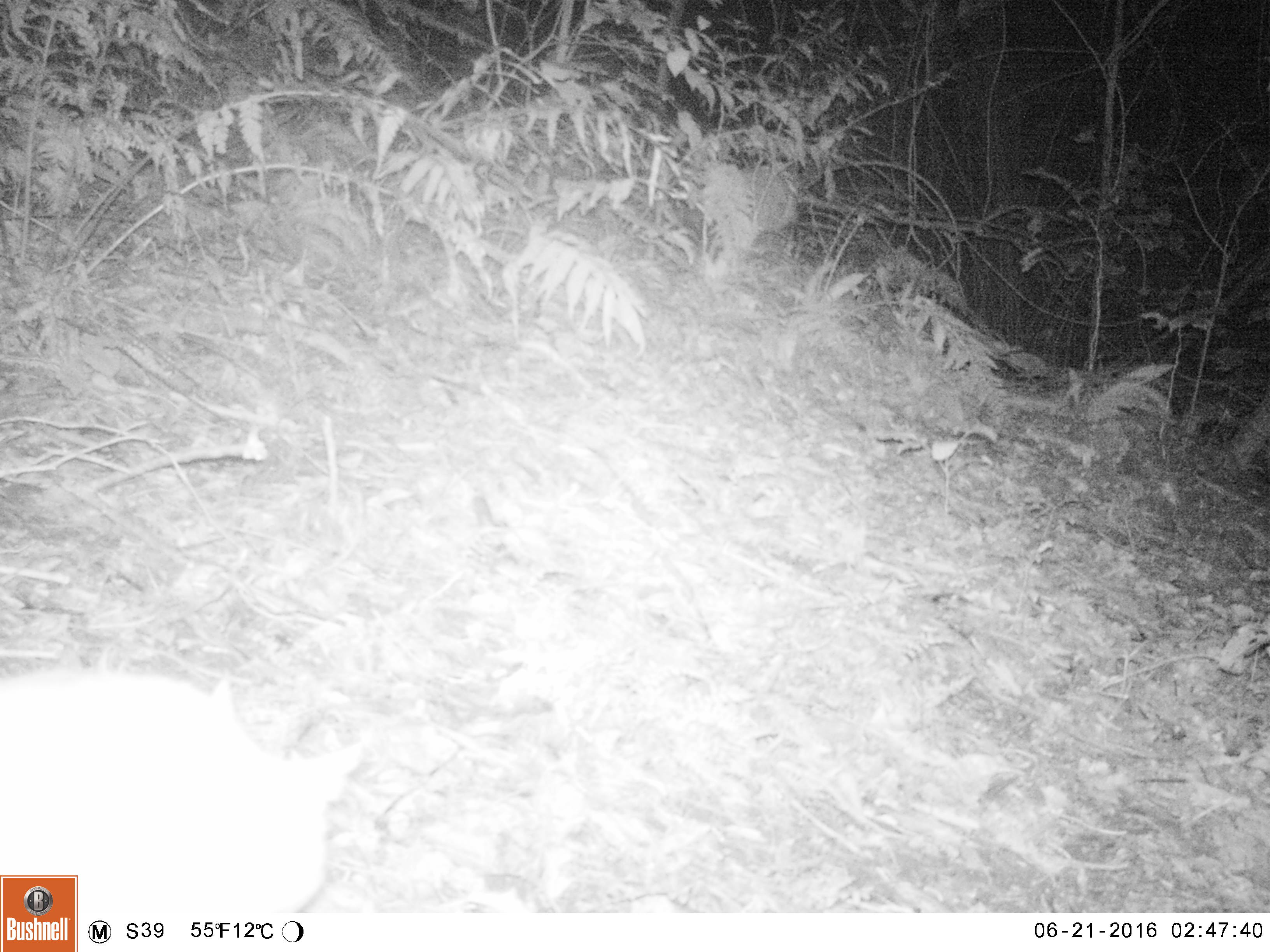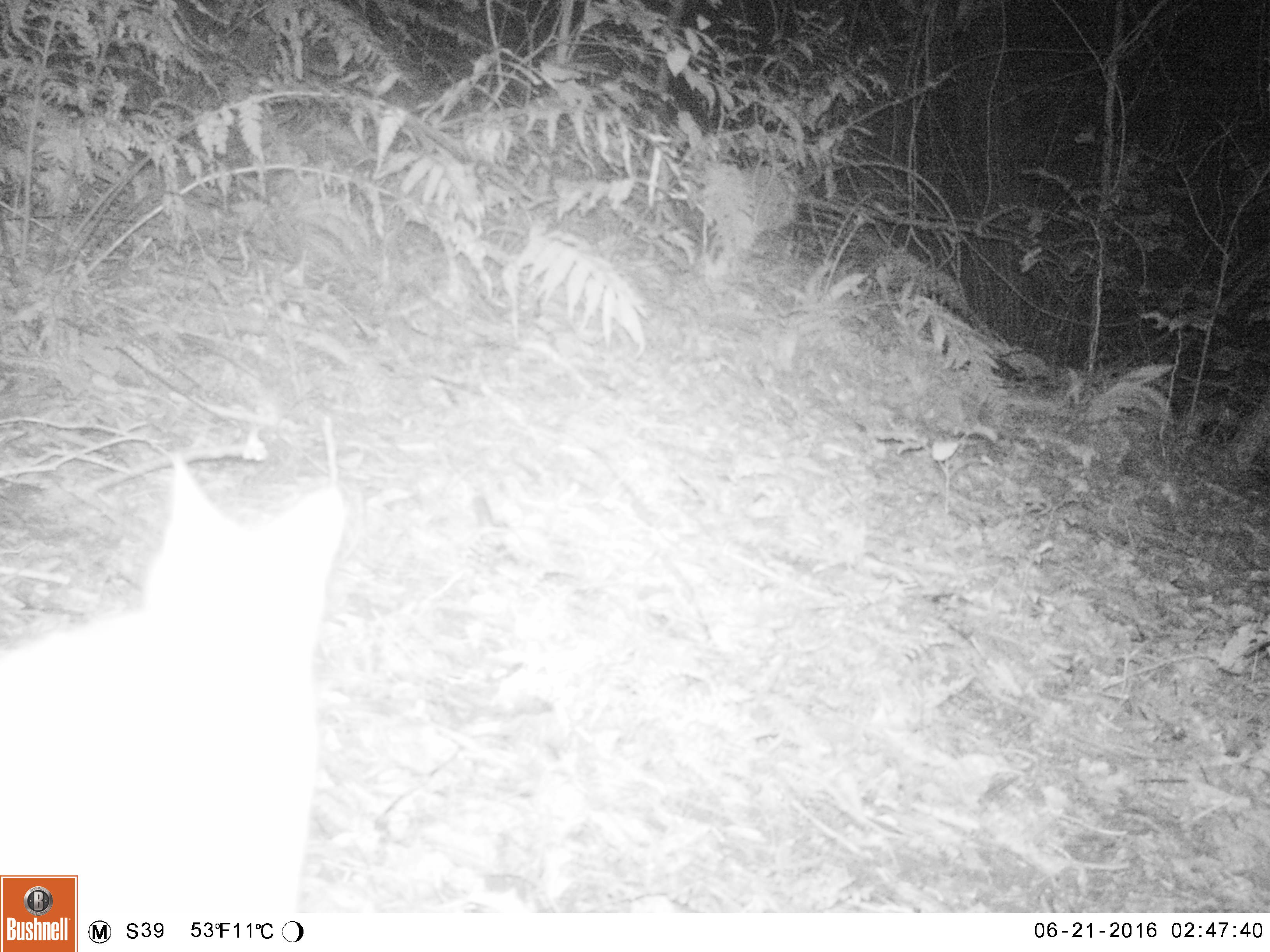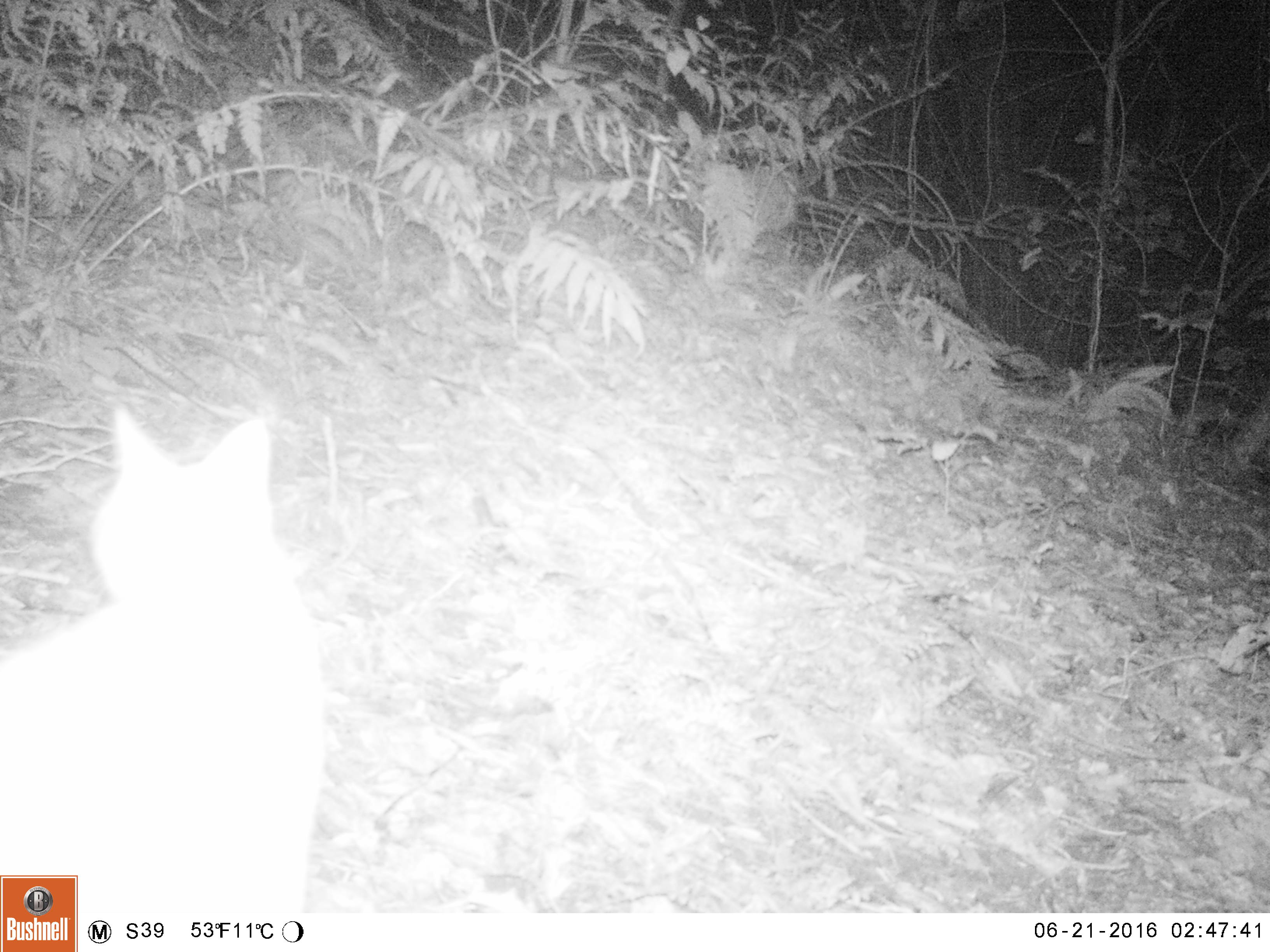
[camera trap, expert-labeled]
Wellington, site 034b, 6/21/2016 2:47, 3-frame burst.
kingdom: Animalia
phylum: Chordata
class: Mammalia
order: Carnivora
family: Felidae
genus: Felis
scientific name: Felis catus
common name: cat